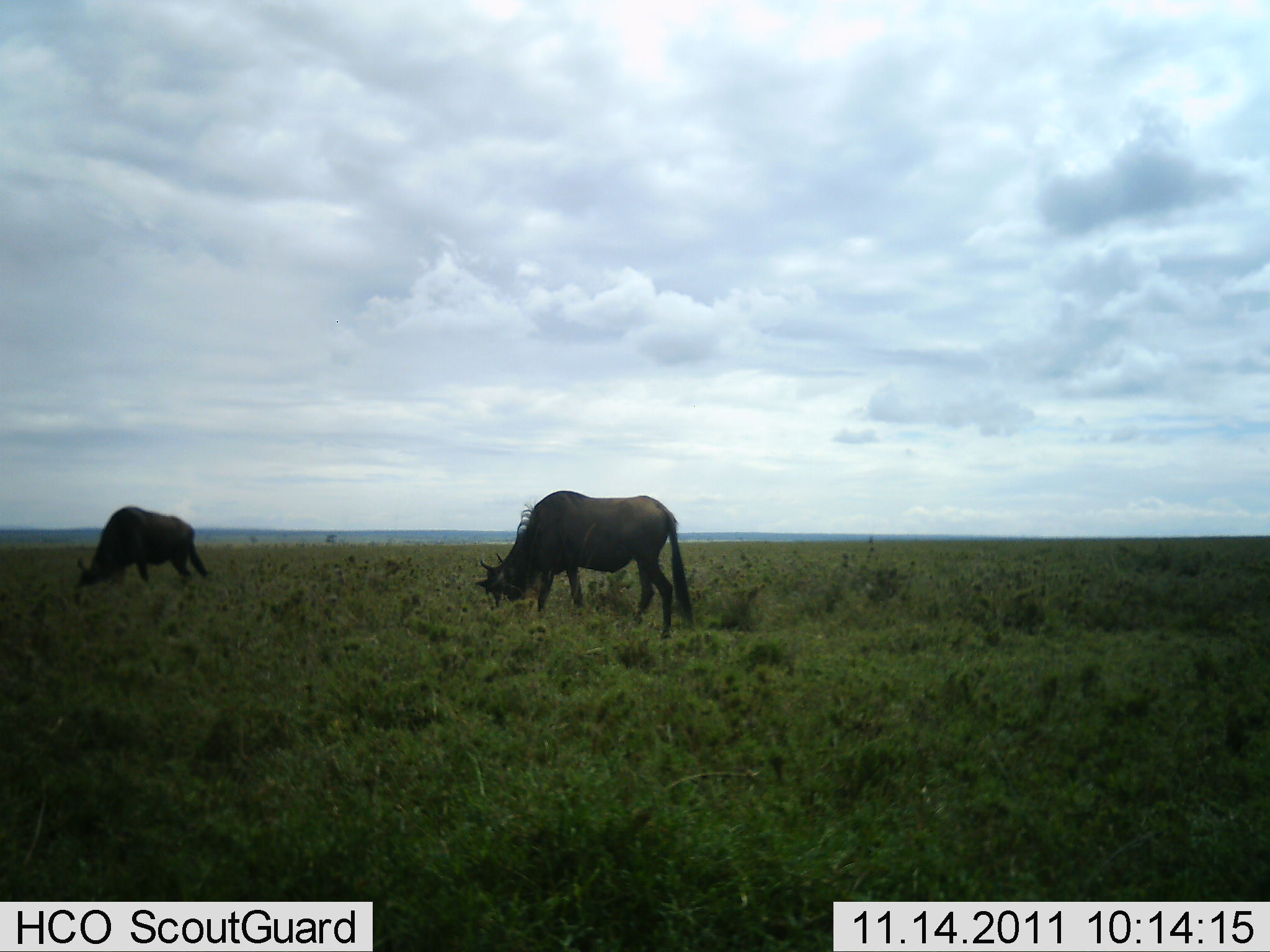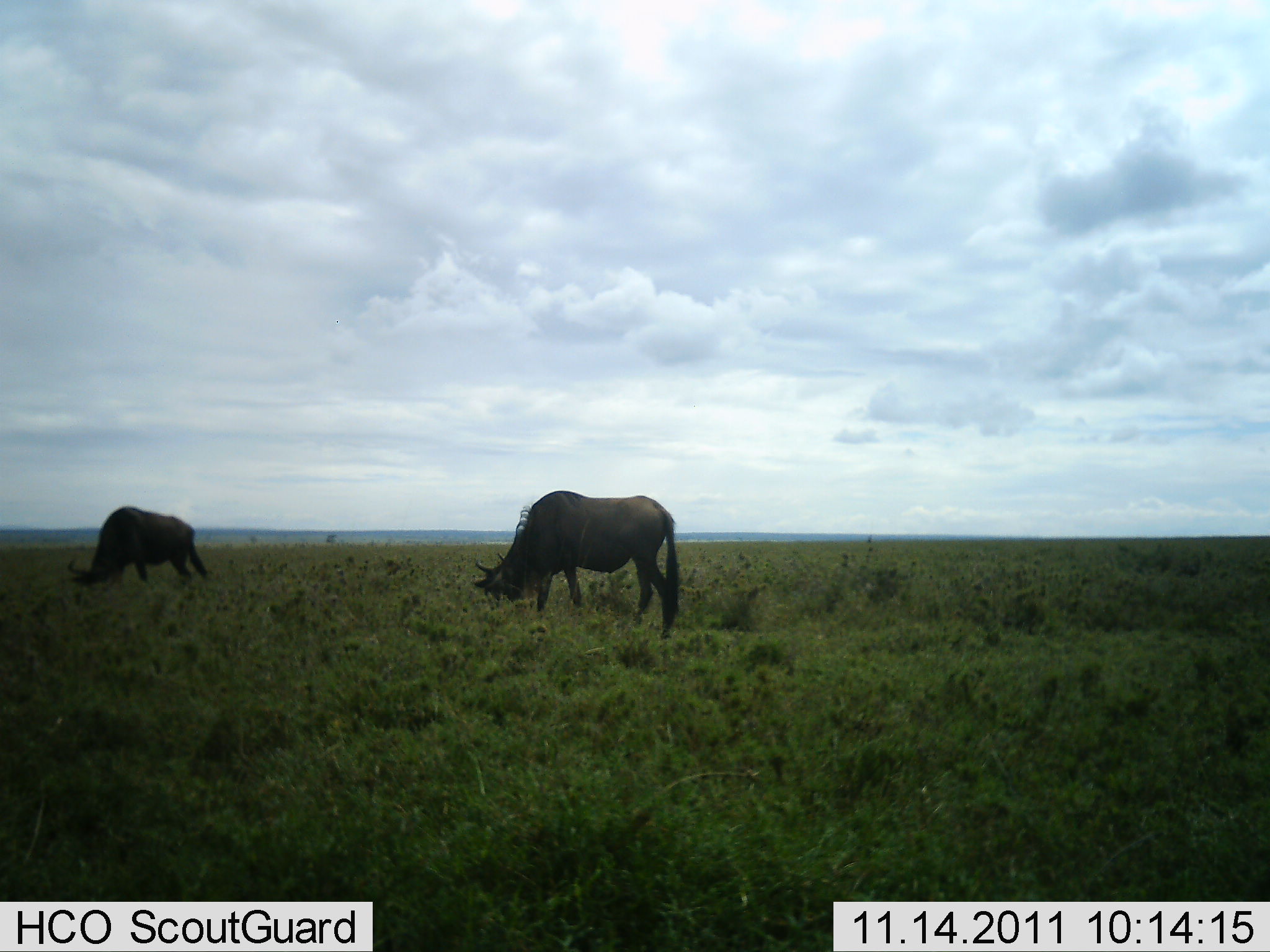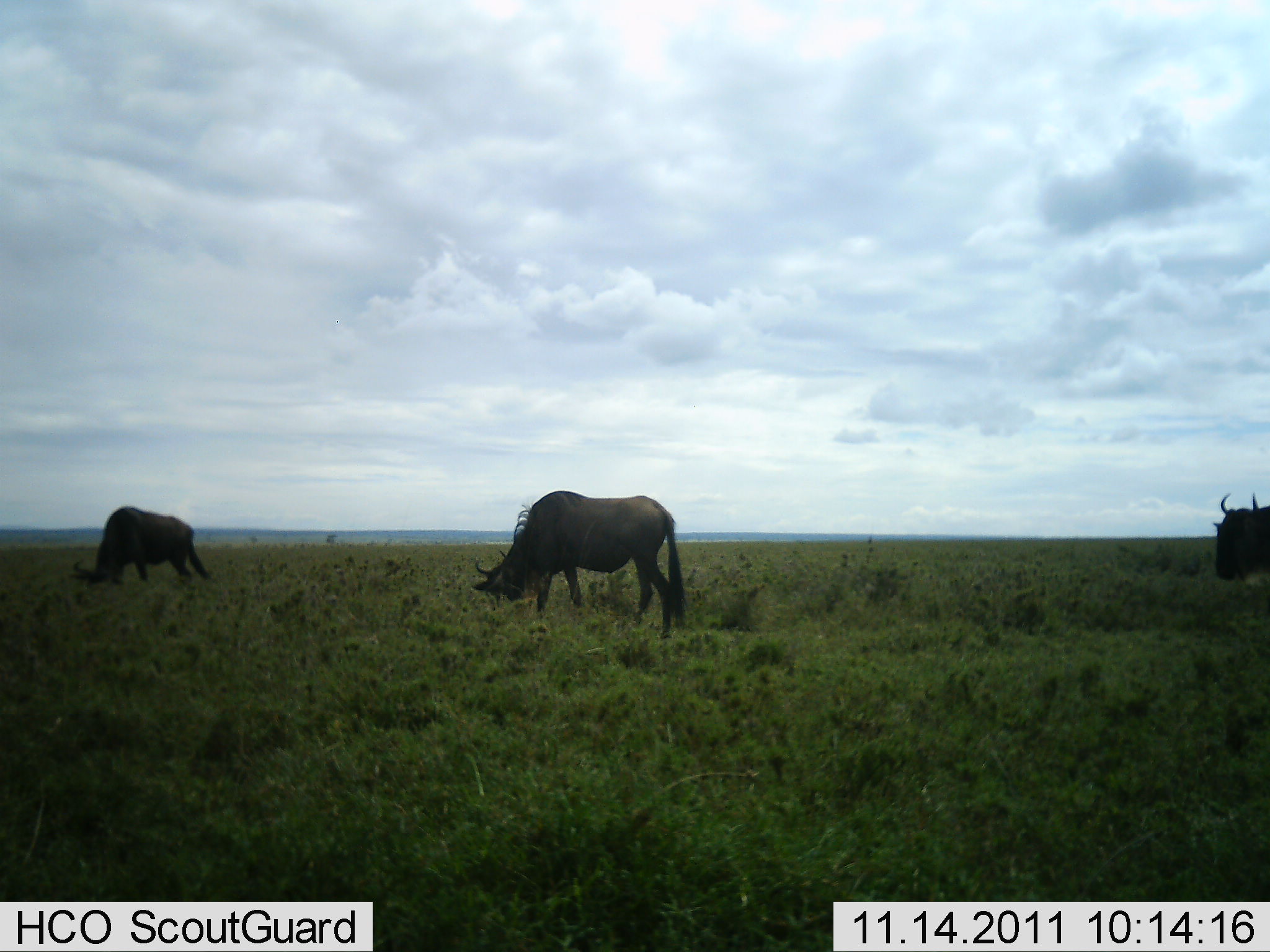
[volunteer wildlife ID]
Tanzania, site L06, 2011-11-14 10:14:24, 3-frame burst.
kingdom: Animalia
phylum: Chordata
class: Mammalia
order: Artiodactyla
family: Bovidae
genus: Connochaetes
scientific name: Connochaetes taurinus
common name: blue wildebeest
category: wildebeest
Wildebeest (blue wildebeest) (Connochaetes taurinus), count 3. Behavior (volunteer vote fractions): standing 44%, resting 0%, moving 50%, interacting 0%. Young present (vote fraction): 0%. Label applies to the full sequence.